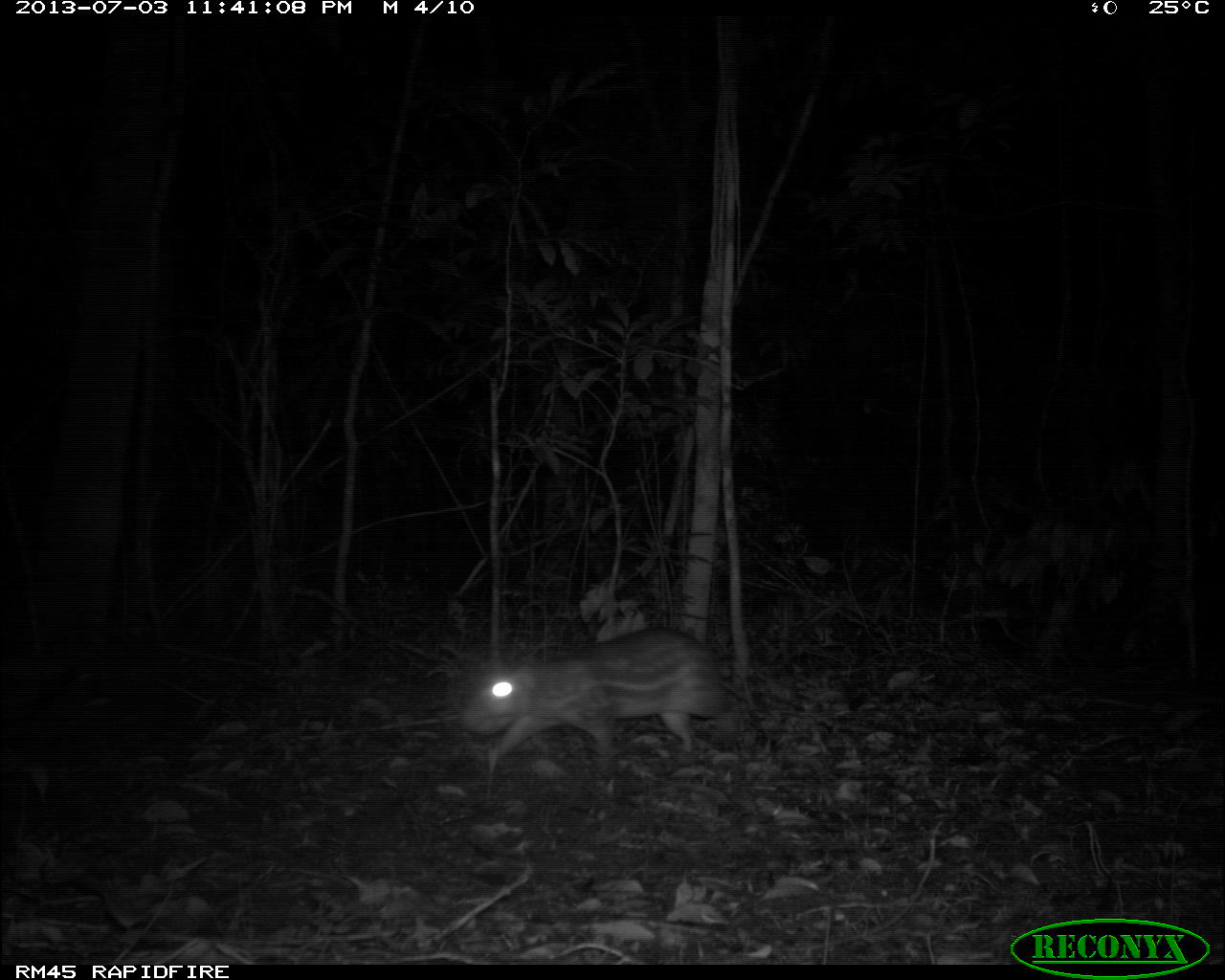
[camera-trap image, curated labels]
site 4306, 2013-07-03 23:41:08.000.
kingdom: Animalia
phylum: Chordata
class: Mammalia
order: Rodentia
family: Cuniculidae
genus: Cuniculus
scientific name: Cuniculus paca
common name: lowland paca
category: agouti paca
Agouti paca (lowland paca) (Cuniculus paca), count 1.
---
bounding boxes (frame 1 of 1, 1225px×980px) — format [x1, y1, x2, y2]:
agouti paca: [462, 624, 745, 763]